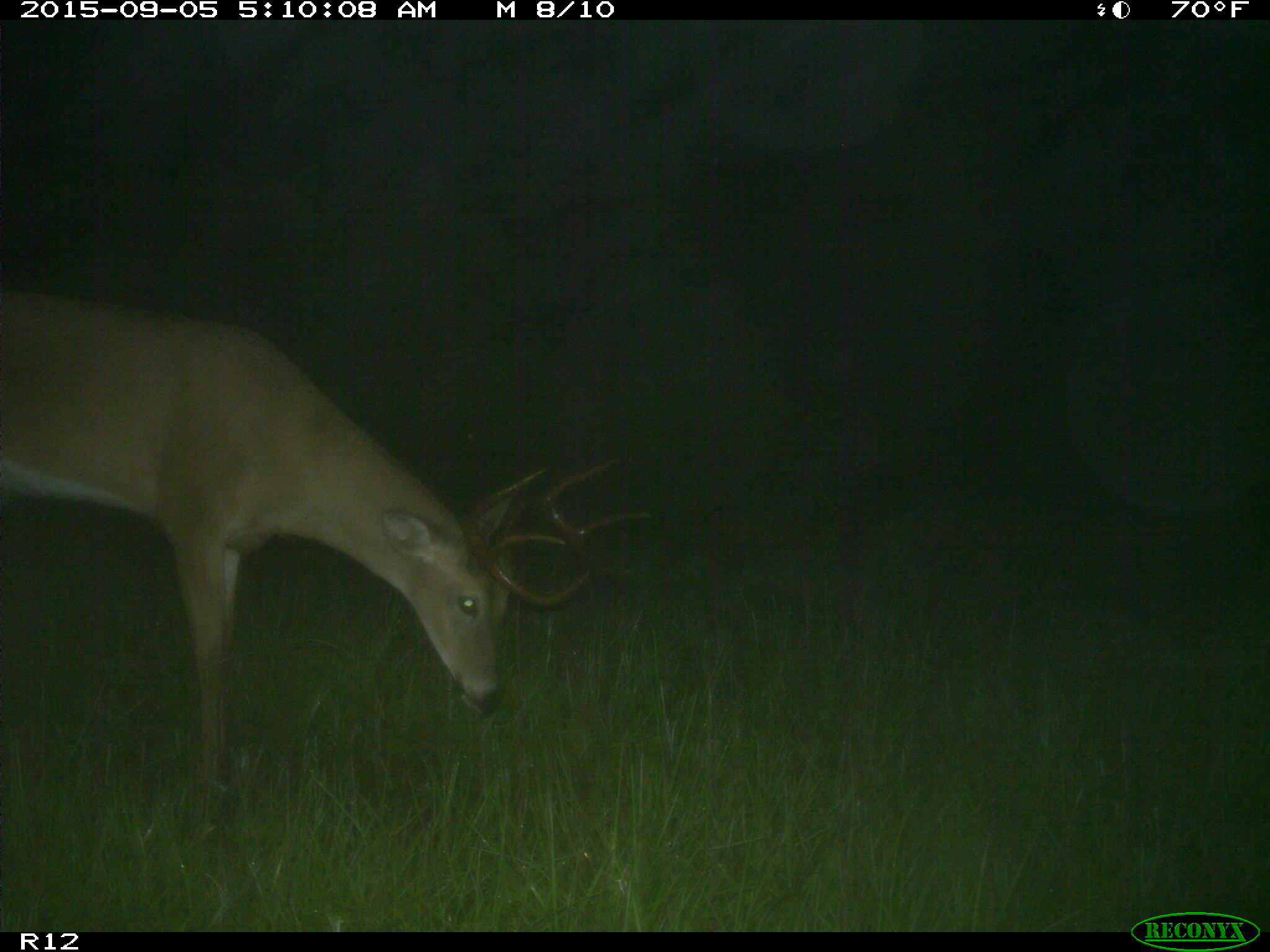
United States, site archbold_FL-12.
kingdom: Animalia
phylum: Chordata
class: Mammalia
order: Artiodactyla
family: Cervidae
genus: Odocoileus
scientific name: Odocoileus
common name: deer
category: unidentified deer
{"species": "unidentified deer (deer) (Odocoileus)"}